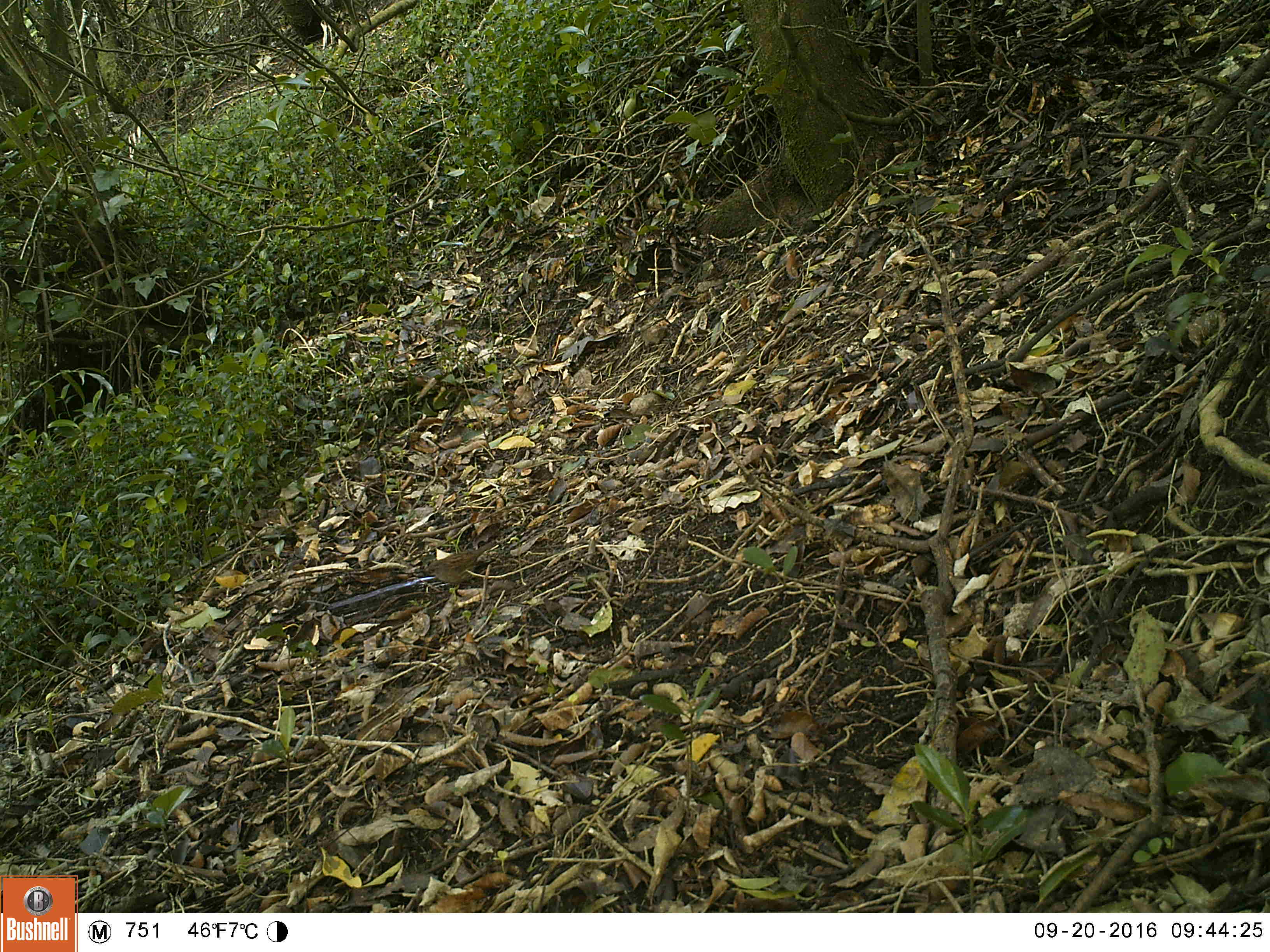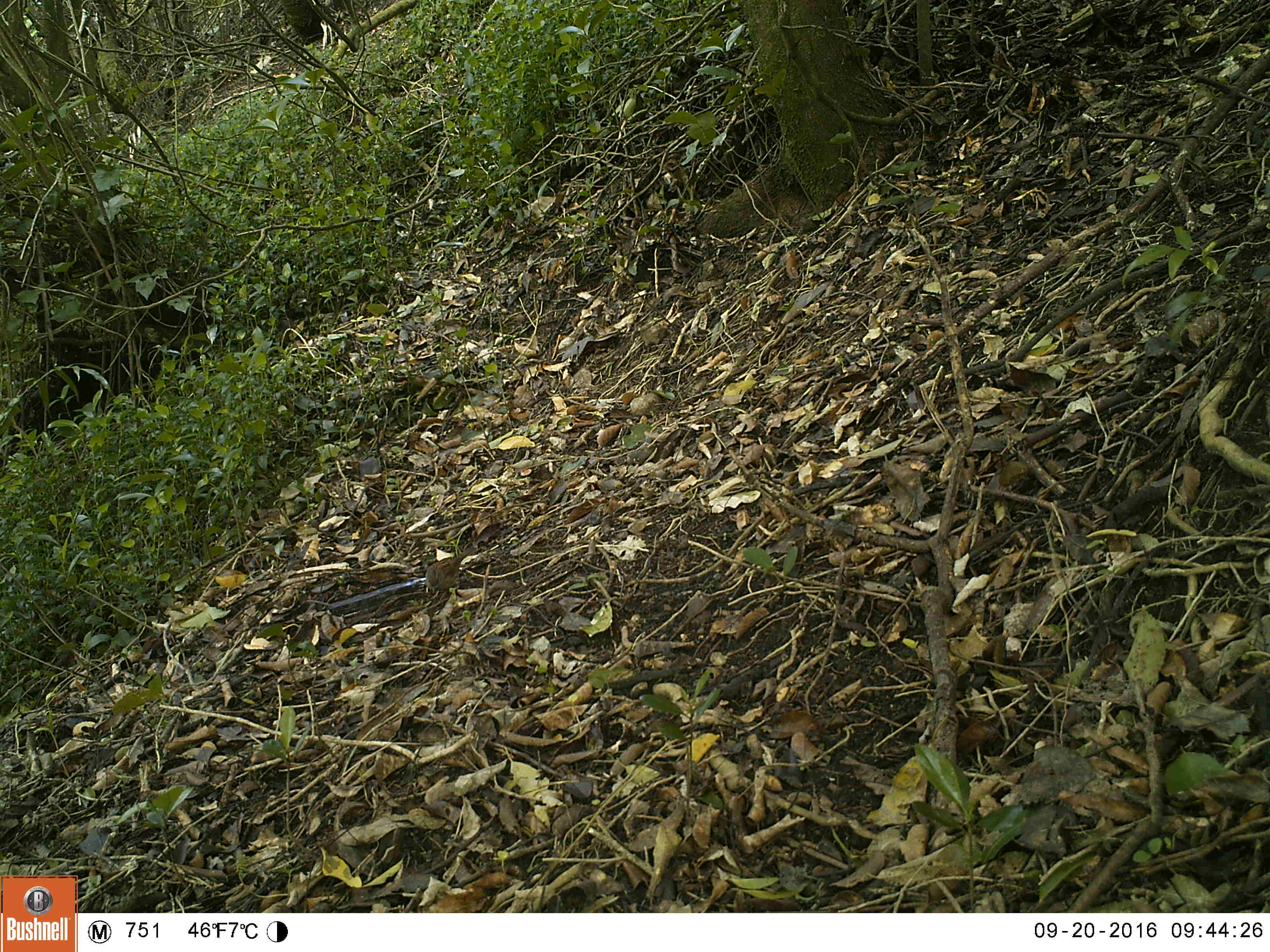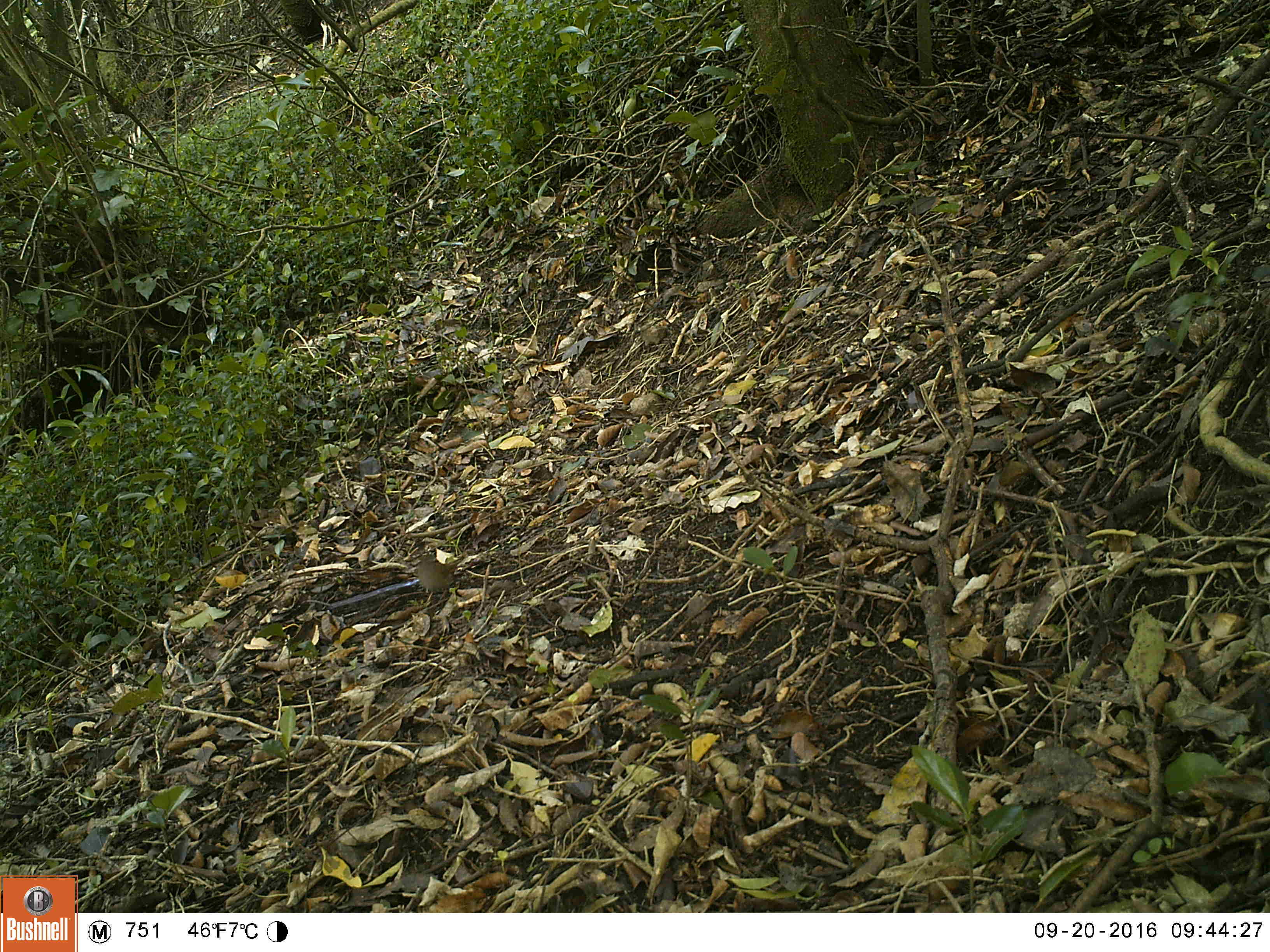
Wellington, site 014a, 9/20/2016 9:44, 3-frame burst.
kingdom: Animalia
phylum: Chordata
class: Aves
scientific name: Aves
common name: bird